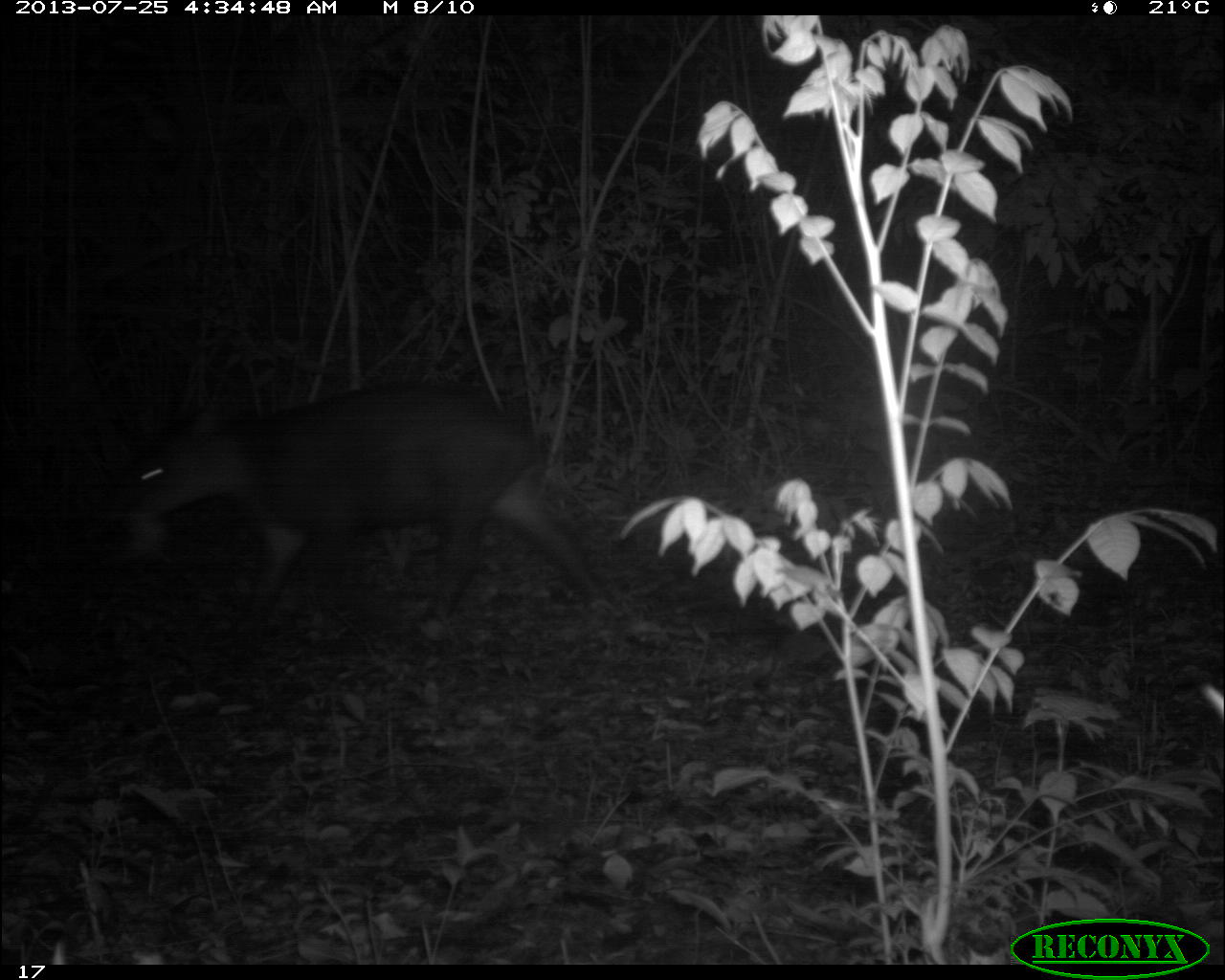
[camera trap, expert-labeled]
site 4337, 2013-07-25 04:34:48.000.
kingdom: Animalia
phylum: Chordata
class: Mammalia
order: Perissodactyla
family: Tapiridae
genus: Tapirus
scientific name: Tapirus bairdii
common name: baird's tapir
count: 1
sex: female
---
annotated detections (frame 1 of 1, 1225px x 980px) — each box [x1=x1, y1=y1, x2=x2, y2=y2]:
tapirus bairdii: [x1=104, y1=379, x2=625, y2=645]